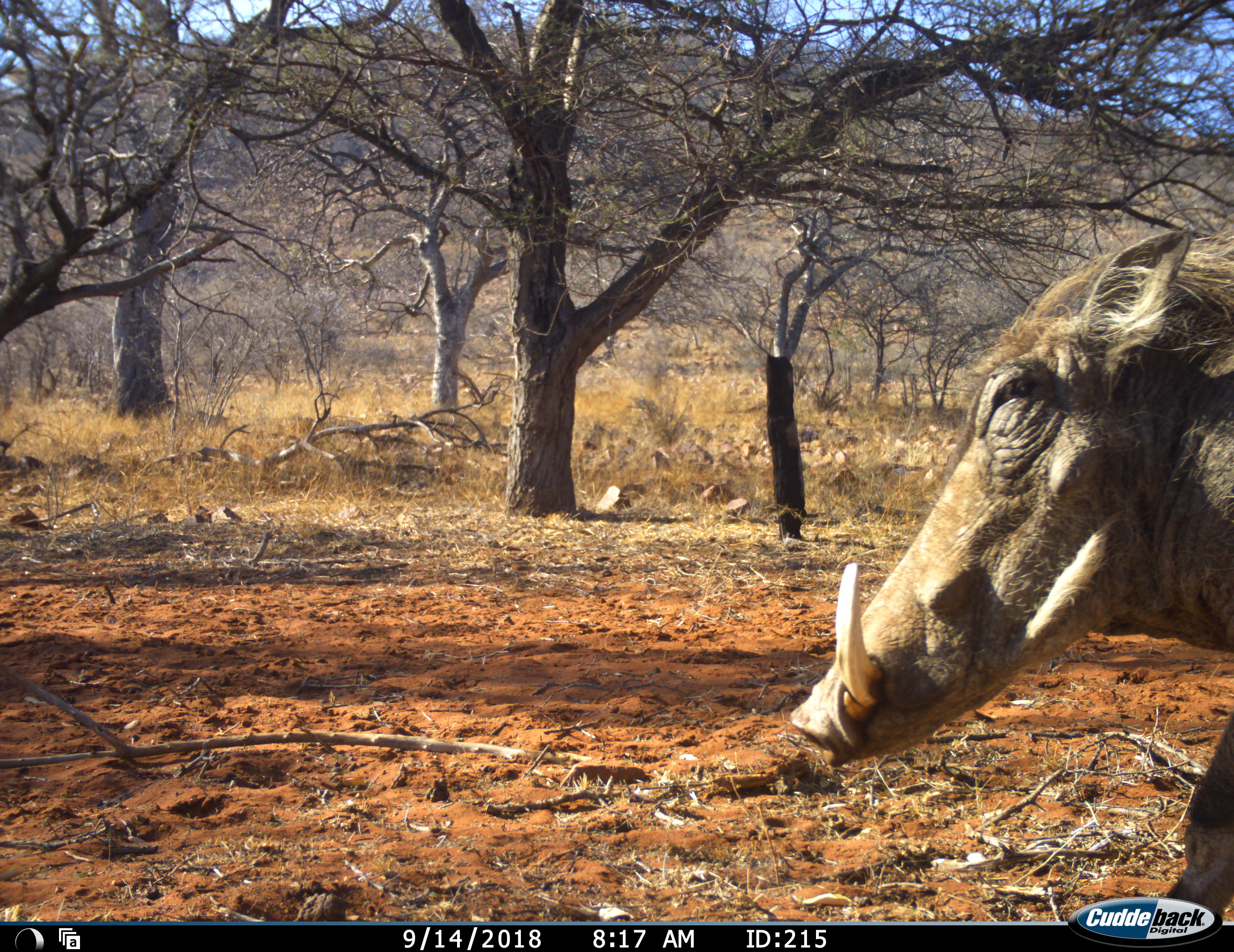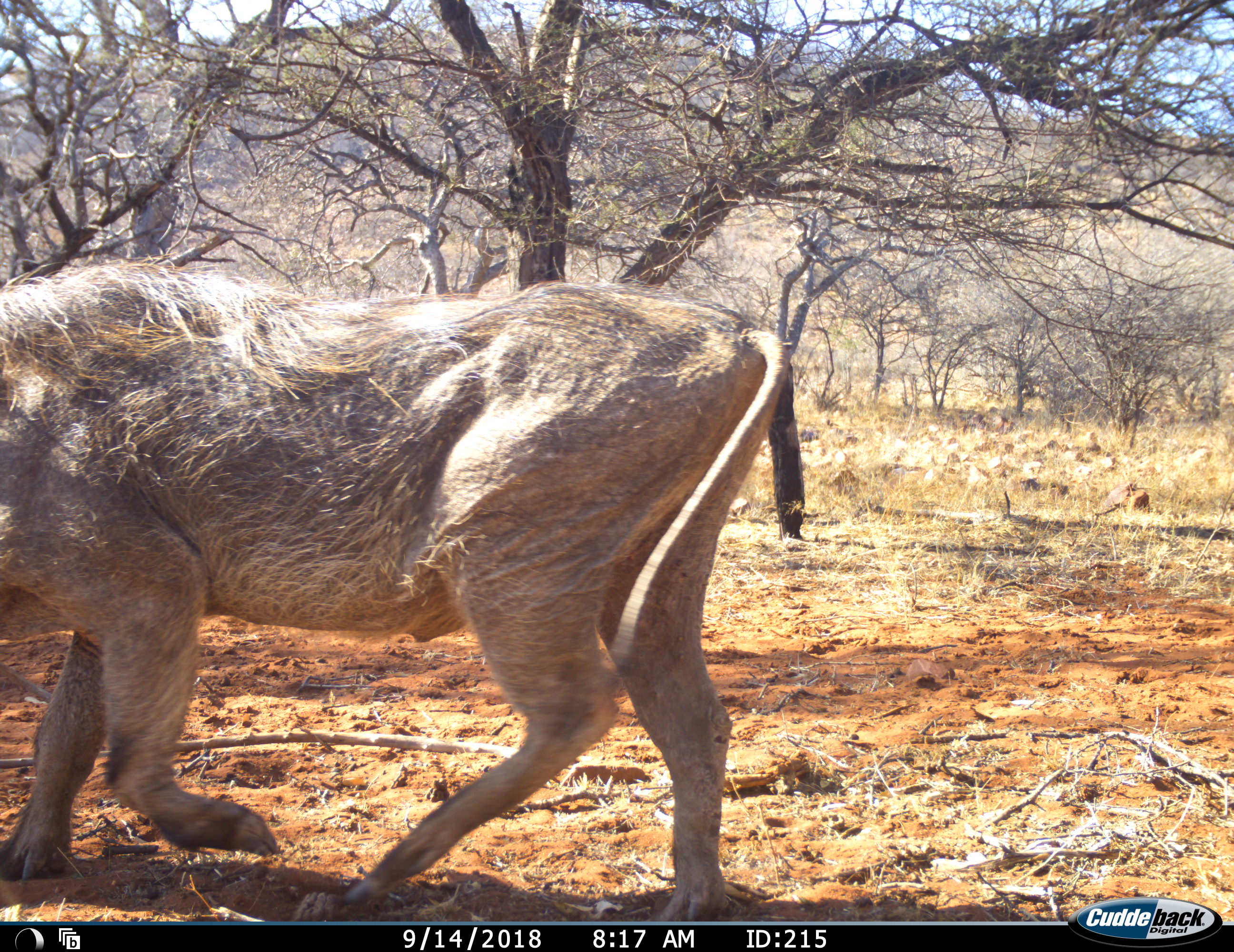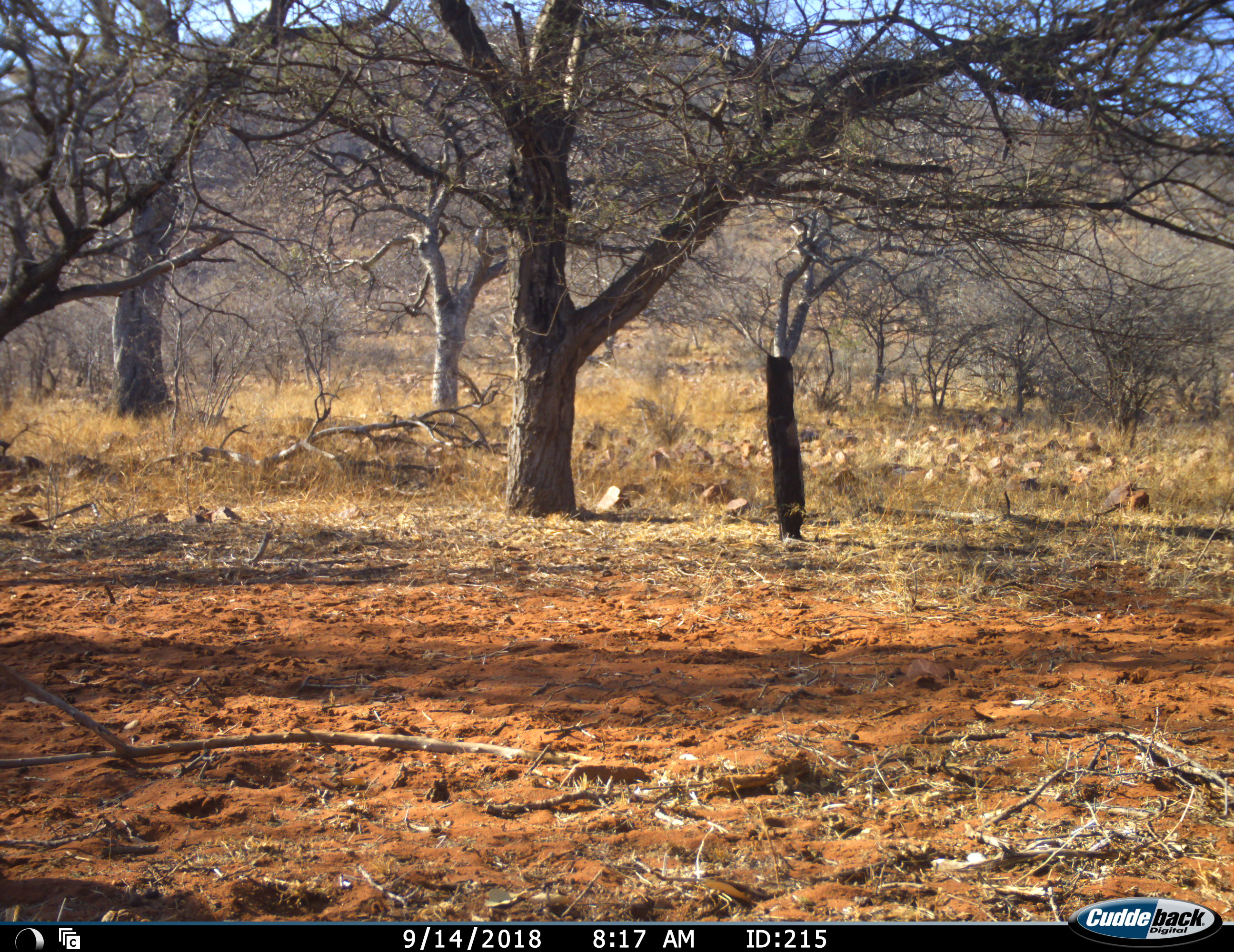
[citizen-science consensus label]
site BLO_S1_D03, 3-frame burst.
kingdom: Animalia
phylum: Chordata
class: Mammalia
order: Artiodactyla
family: Suidae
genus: Phacochoerus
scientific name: Phacochoerus africanus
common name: warthog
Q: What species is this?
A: Warthog (Phacochoerus africanus).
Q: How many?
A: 1.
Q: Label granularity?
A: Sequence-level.